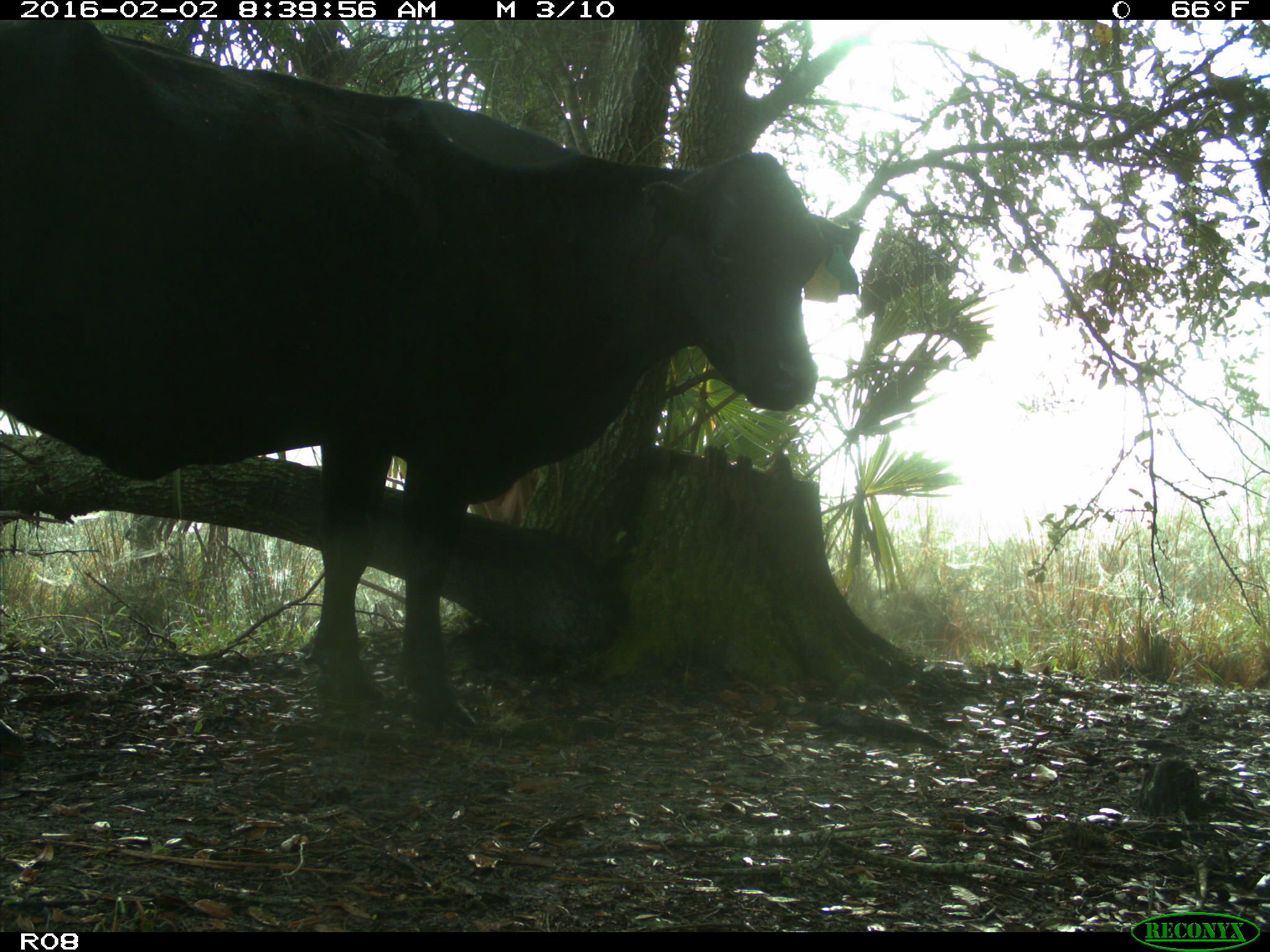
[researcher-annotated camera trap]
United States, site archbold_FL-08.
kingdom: Animalia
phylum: Chordata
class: Mammalia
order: Artiodactyla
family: Bovidae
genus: Bos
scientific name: Bos taurus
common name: domestic cow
Bos taurus (domestic cow).